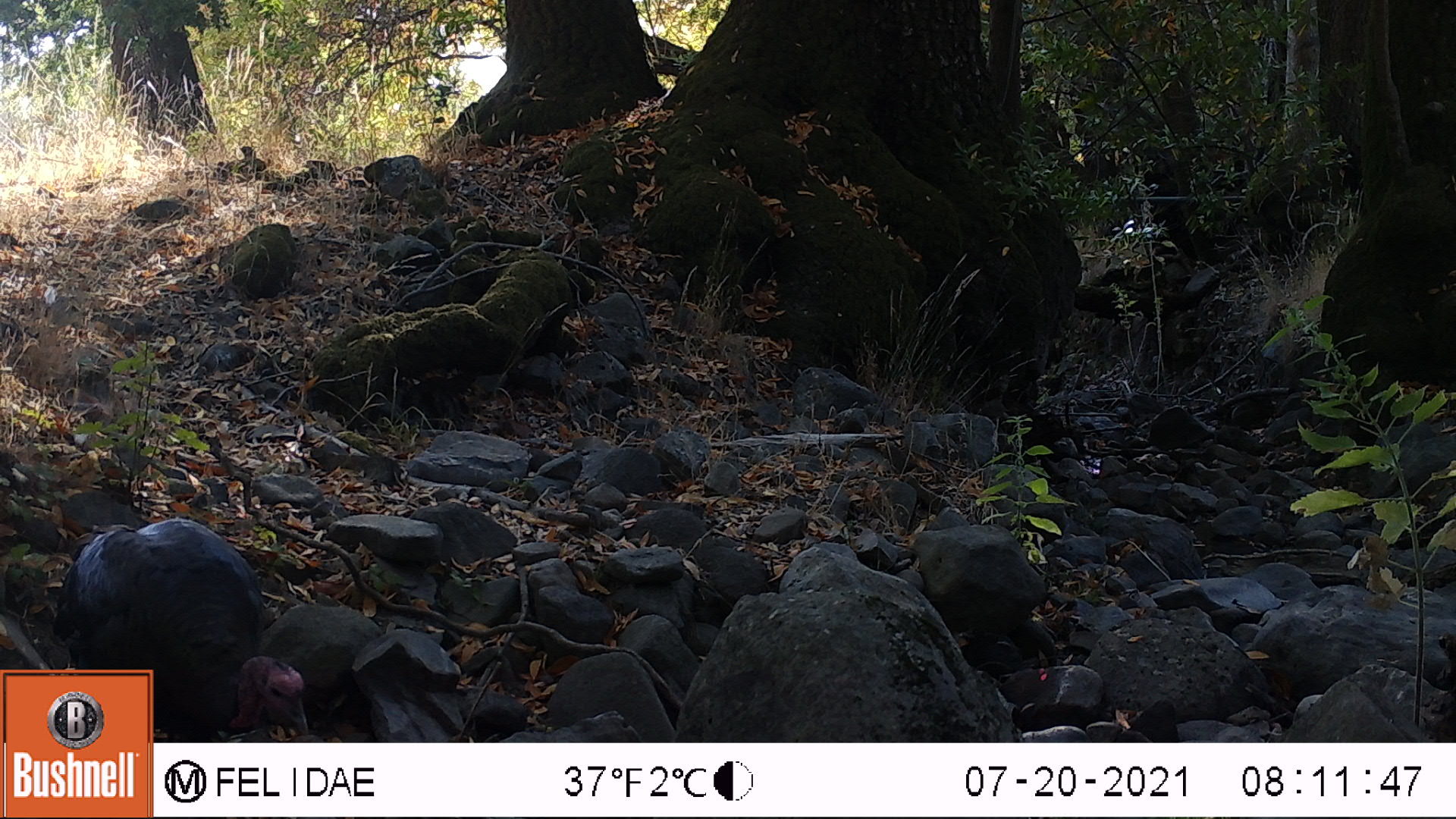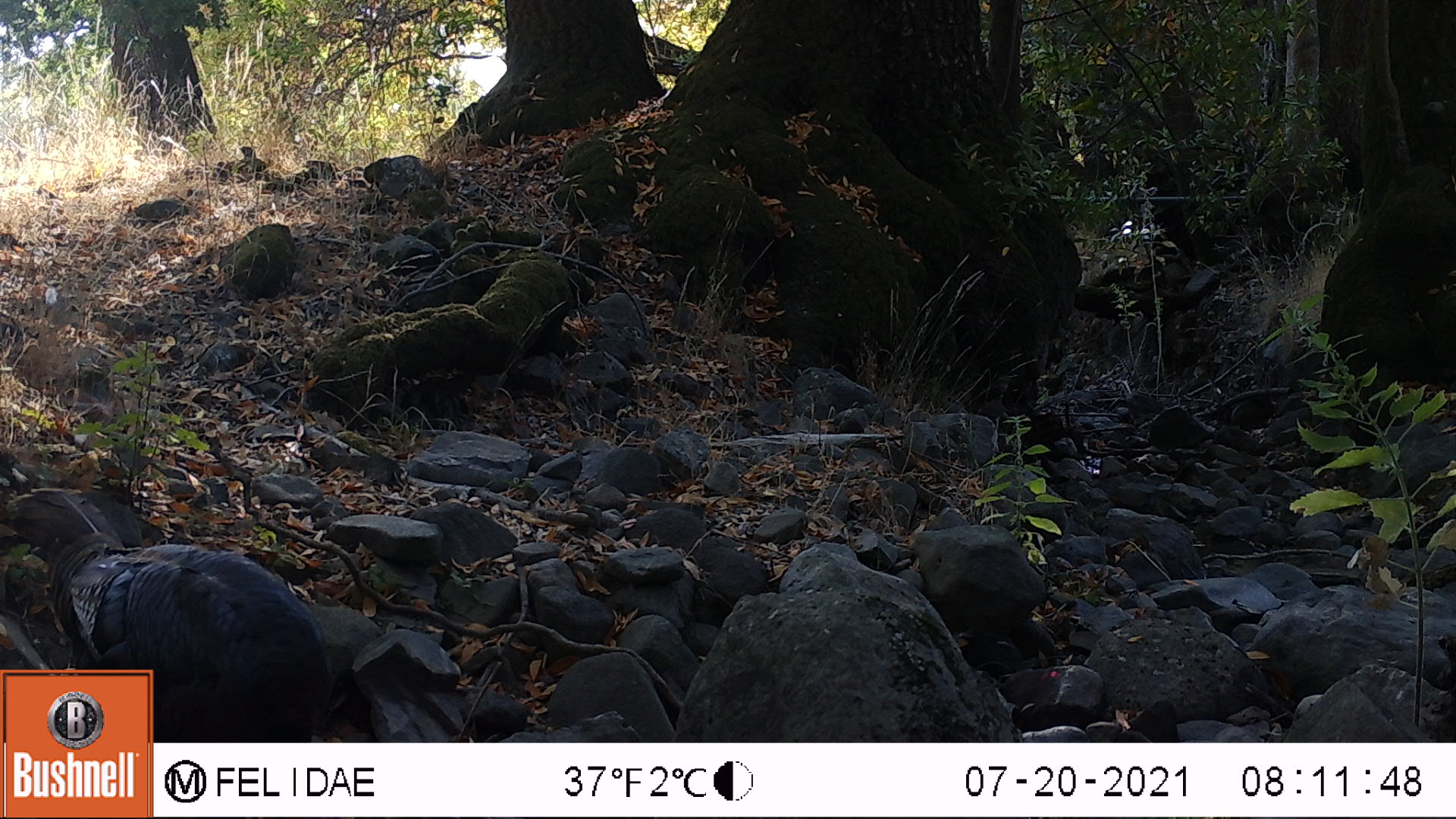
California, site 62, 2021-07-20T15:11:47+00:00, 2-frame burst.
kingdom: Animalia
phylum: Chordata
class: Aves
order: Galliformes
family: Phasianidae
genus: Meleagris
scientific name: Meleagris gallopavo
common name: turkey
Turkey (Meleagris gallopavo).